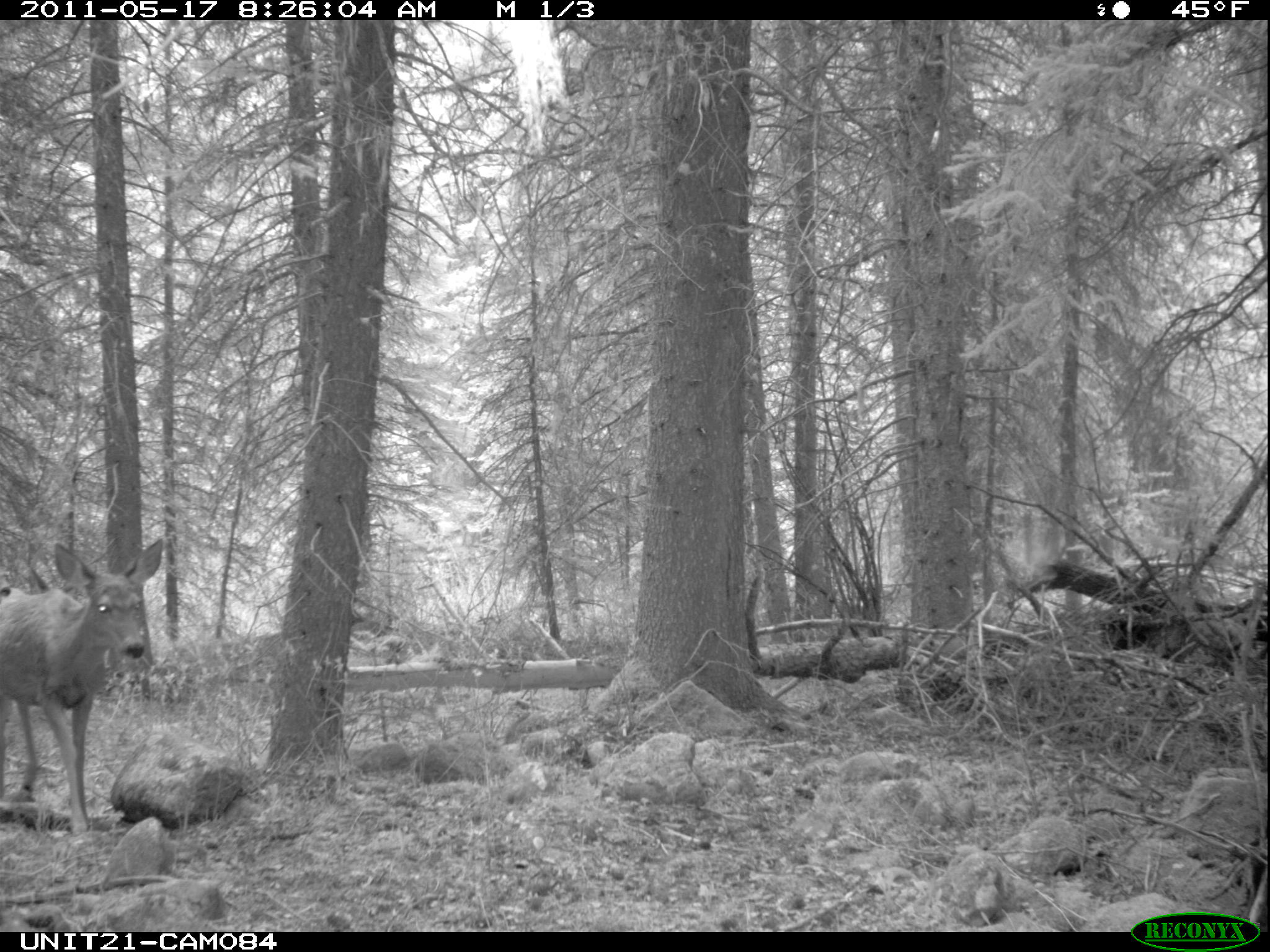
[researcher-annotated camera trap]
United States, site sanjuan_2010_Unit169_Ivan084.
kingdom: Animalia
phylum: Chordata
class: Mammalia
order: Artiodactyla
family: Cervidae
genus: Odocoileus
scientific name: Odocoileus hemionus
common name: mule deer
Odocoileus hemionus (mule deer).